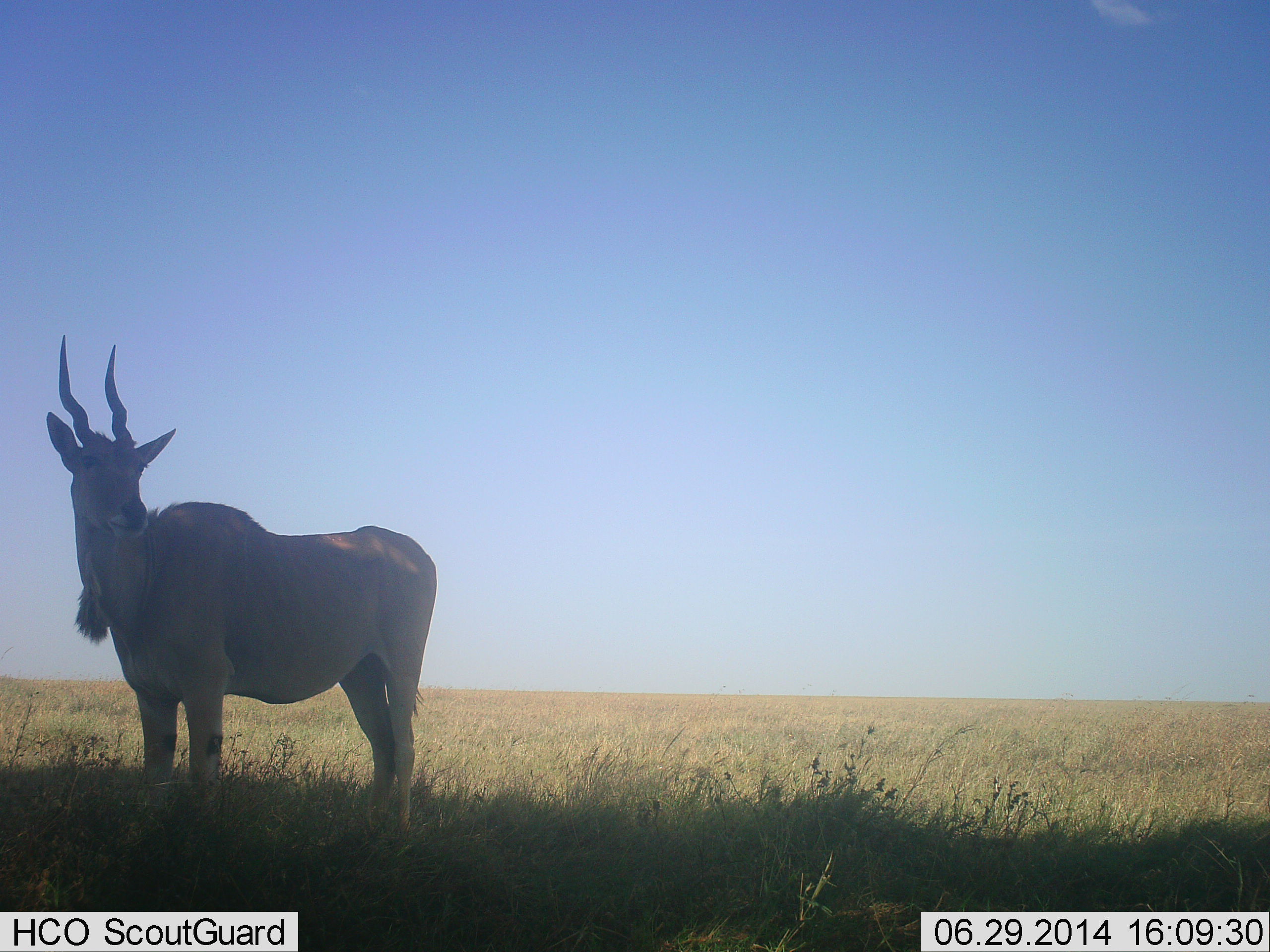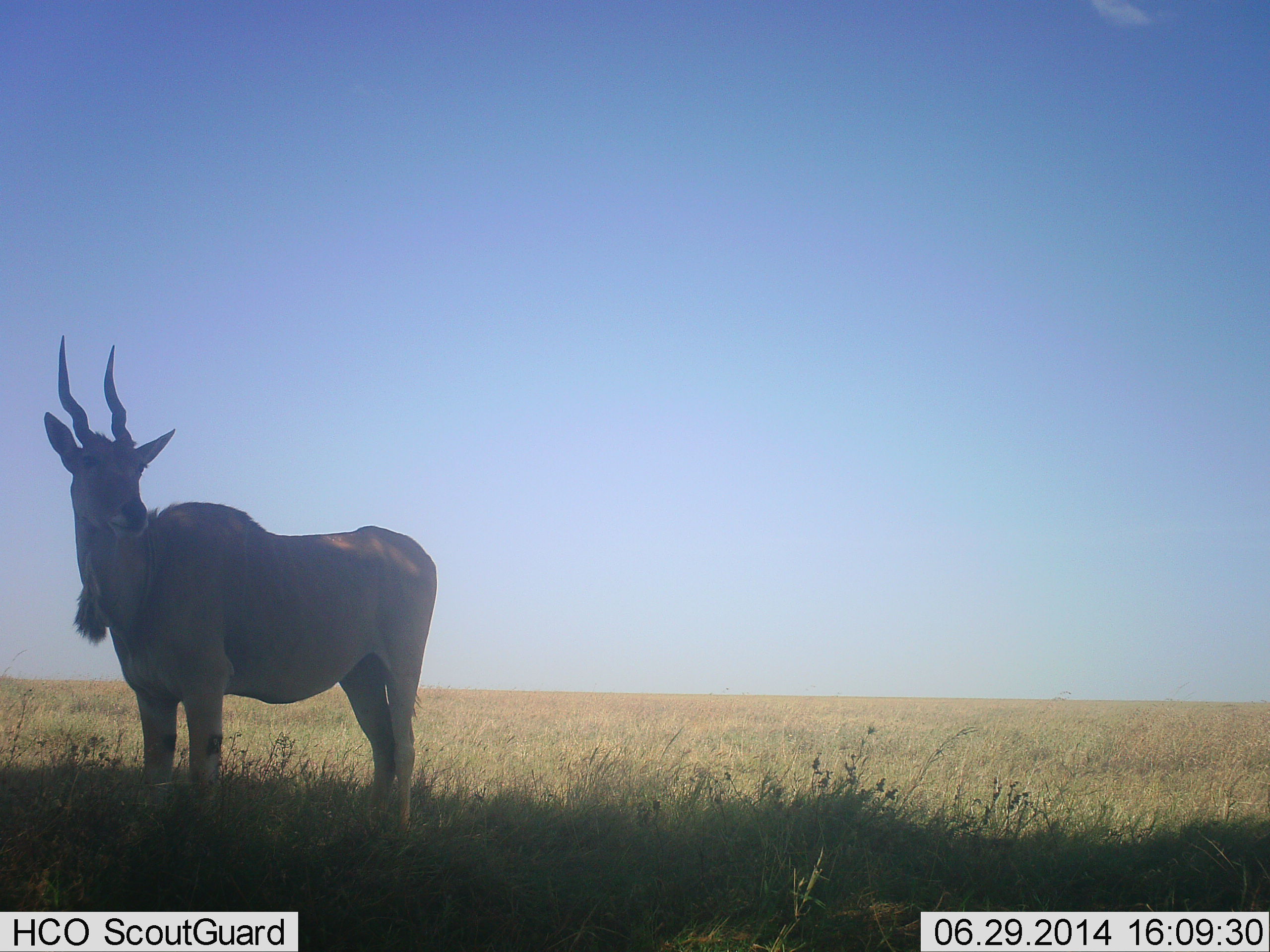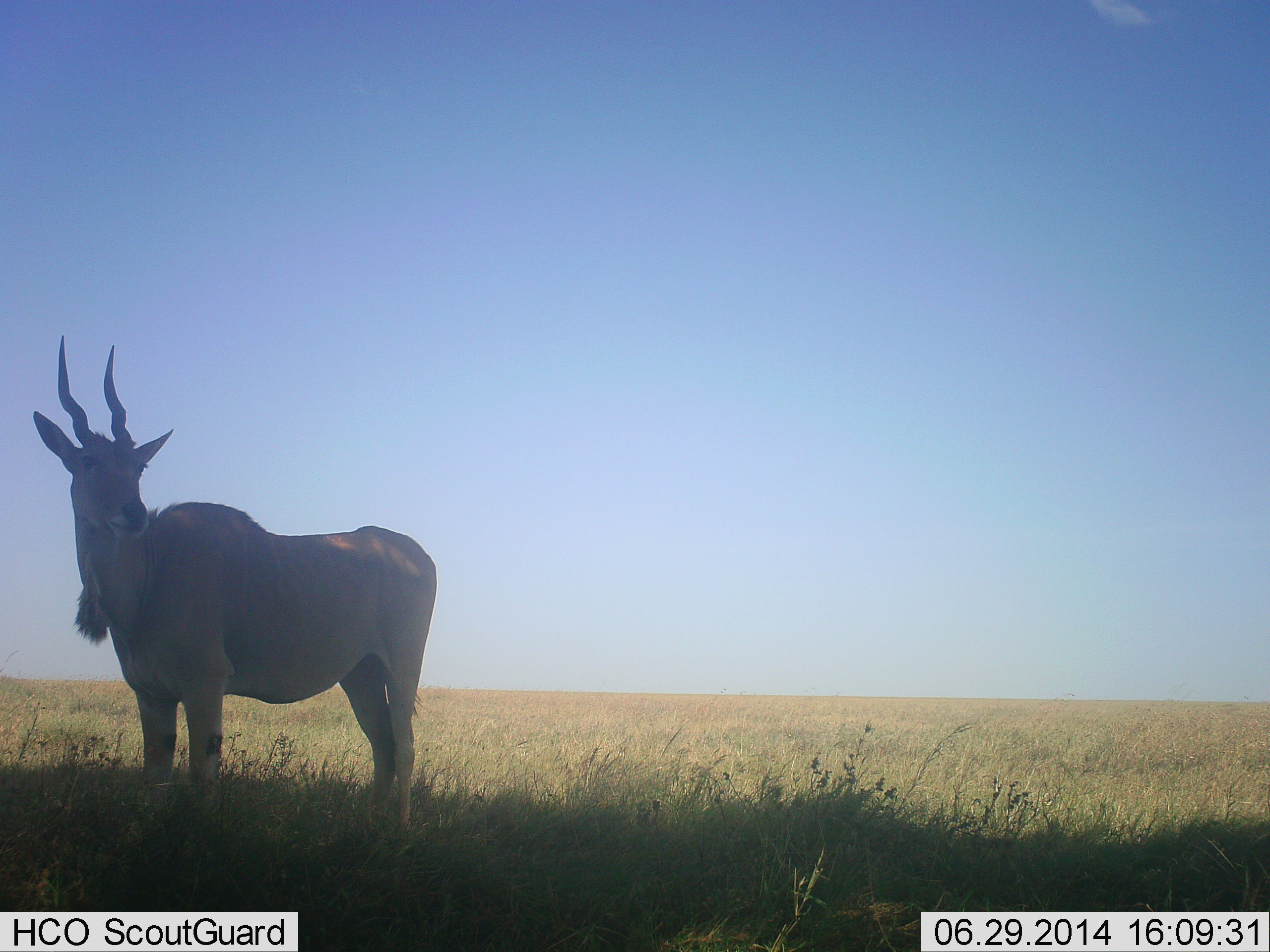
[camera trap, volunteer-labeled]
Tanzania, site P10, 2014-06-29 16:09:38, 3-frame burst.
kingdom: Animalia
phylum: Chordata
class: Mammalia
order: Artiodactyla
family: Bovidae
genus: Tragelaphus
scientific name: Tragelaphus oryx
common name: eland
Eland (Tragelaphus oryx), count 1. Behavior (volunteer vote fractions): standing 100%, resting 0%, moving 0%, interacting 0%. Young present (vote fraction): 0%. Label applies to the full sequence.